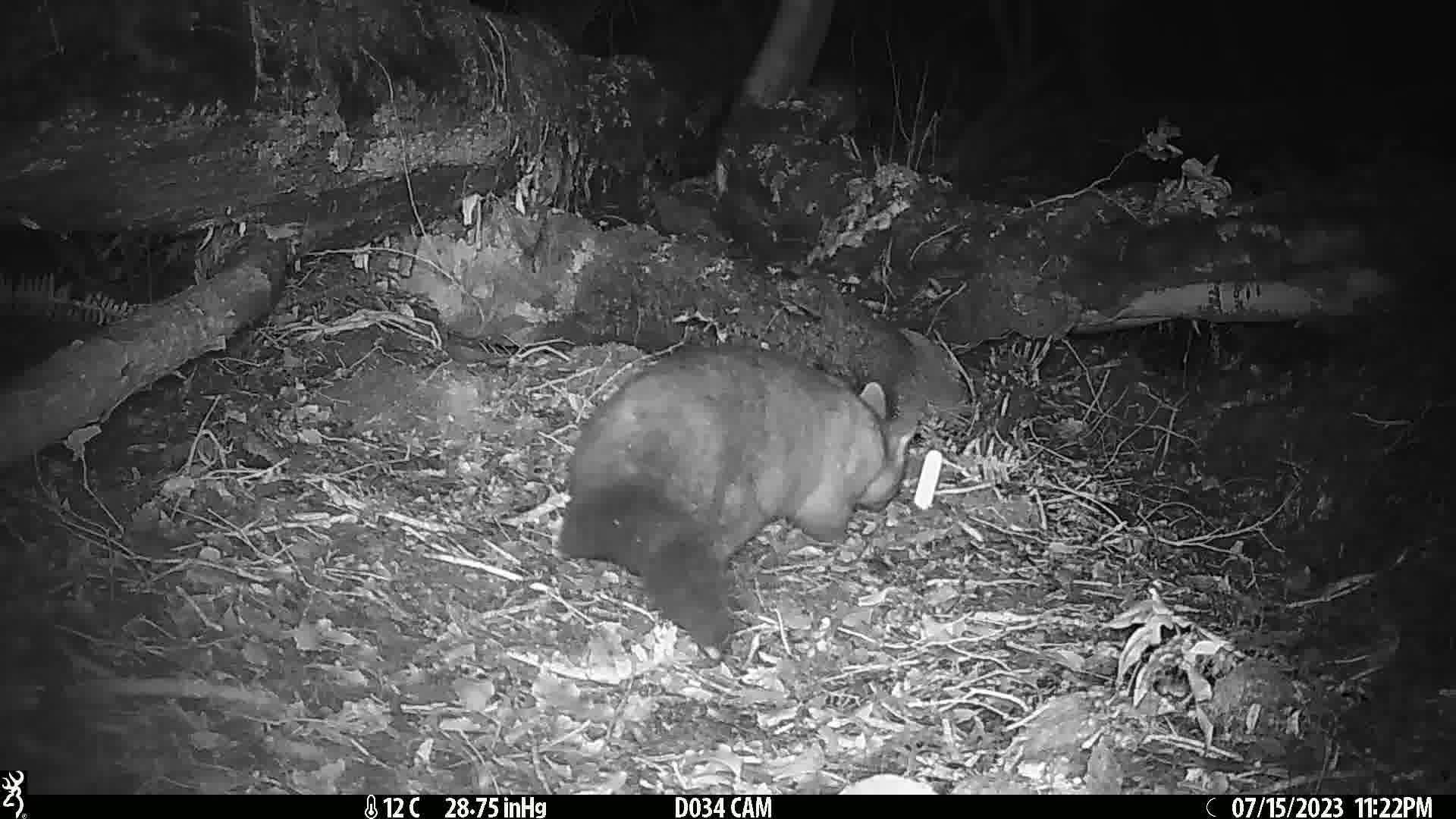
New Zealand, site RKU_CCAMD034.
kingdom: Animalia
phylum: Chordata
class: Mammalia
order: Diprotodontia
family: Phalangeridae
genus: Trichosurus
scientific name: Trichosurus vulpecula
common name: common brushtail possum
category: possum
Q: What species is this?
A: Possum (common brushtail possum) (Trichosurus vulpecula).